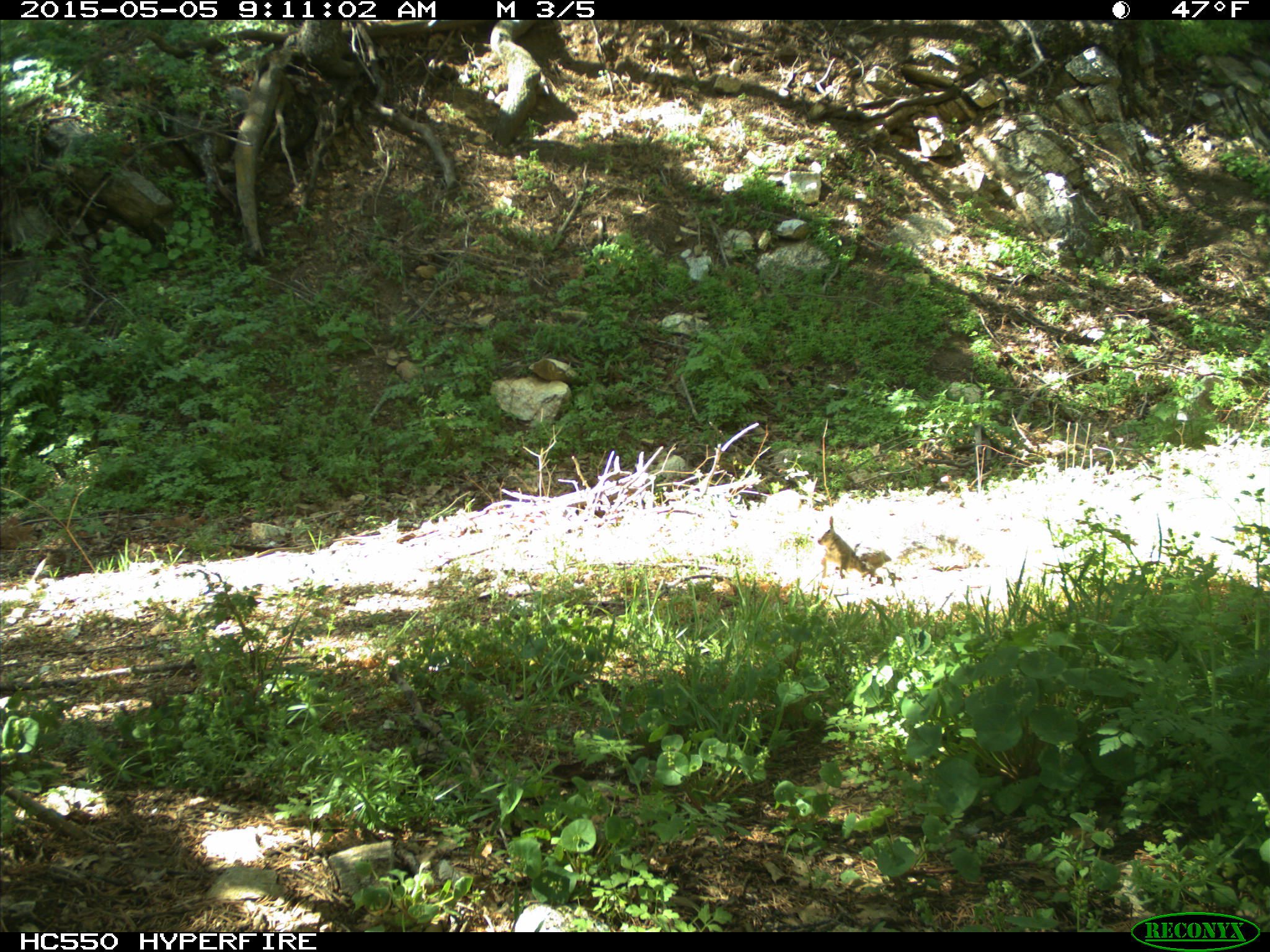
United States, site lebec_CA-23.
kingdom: Animalia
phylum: Chordata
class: Mammalia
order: Rodentia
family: Sciuridae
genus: Sciurus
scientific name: Sciurus carolinensis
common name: eastern gray squirrel